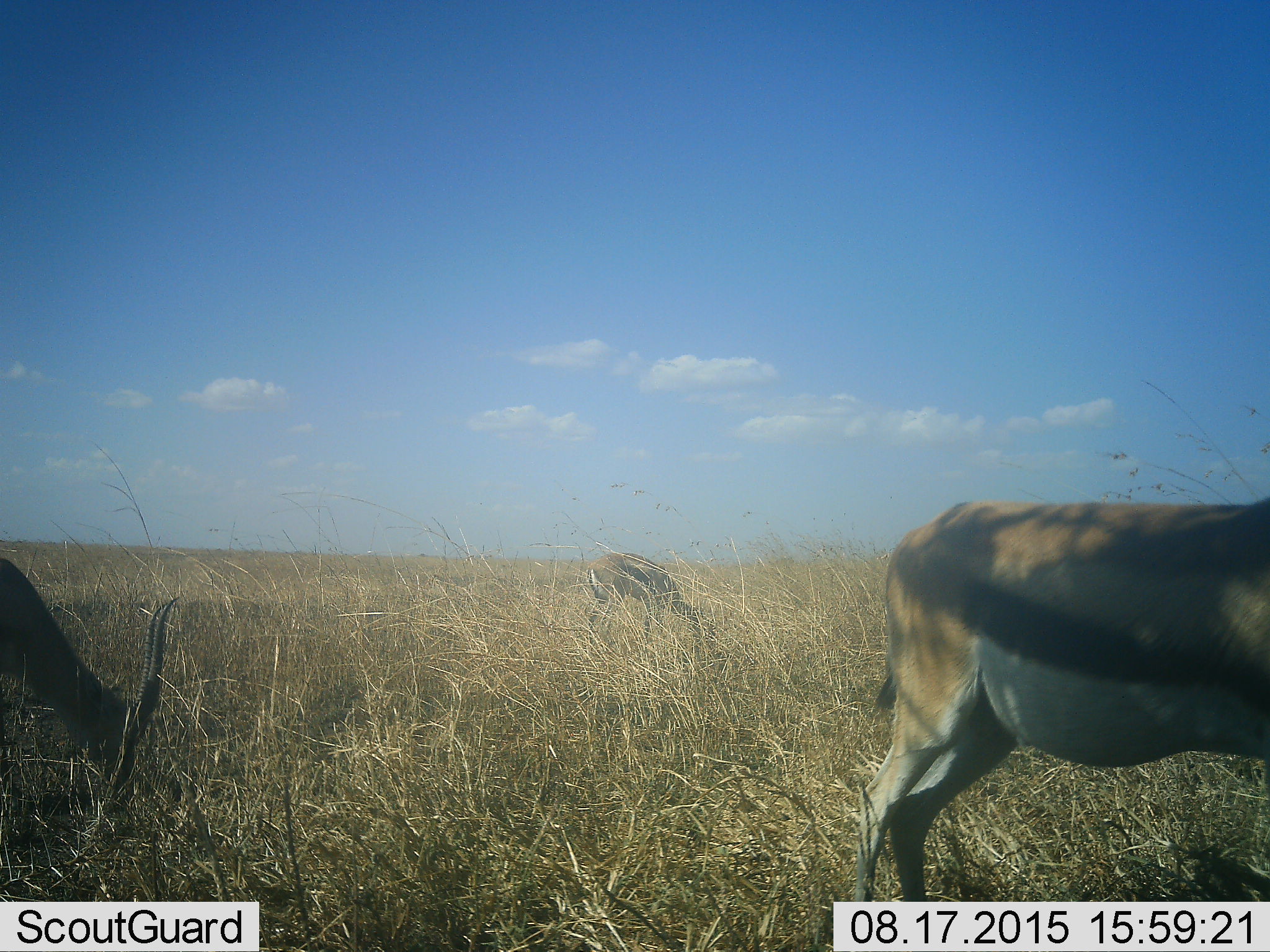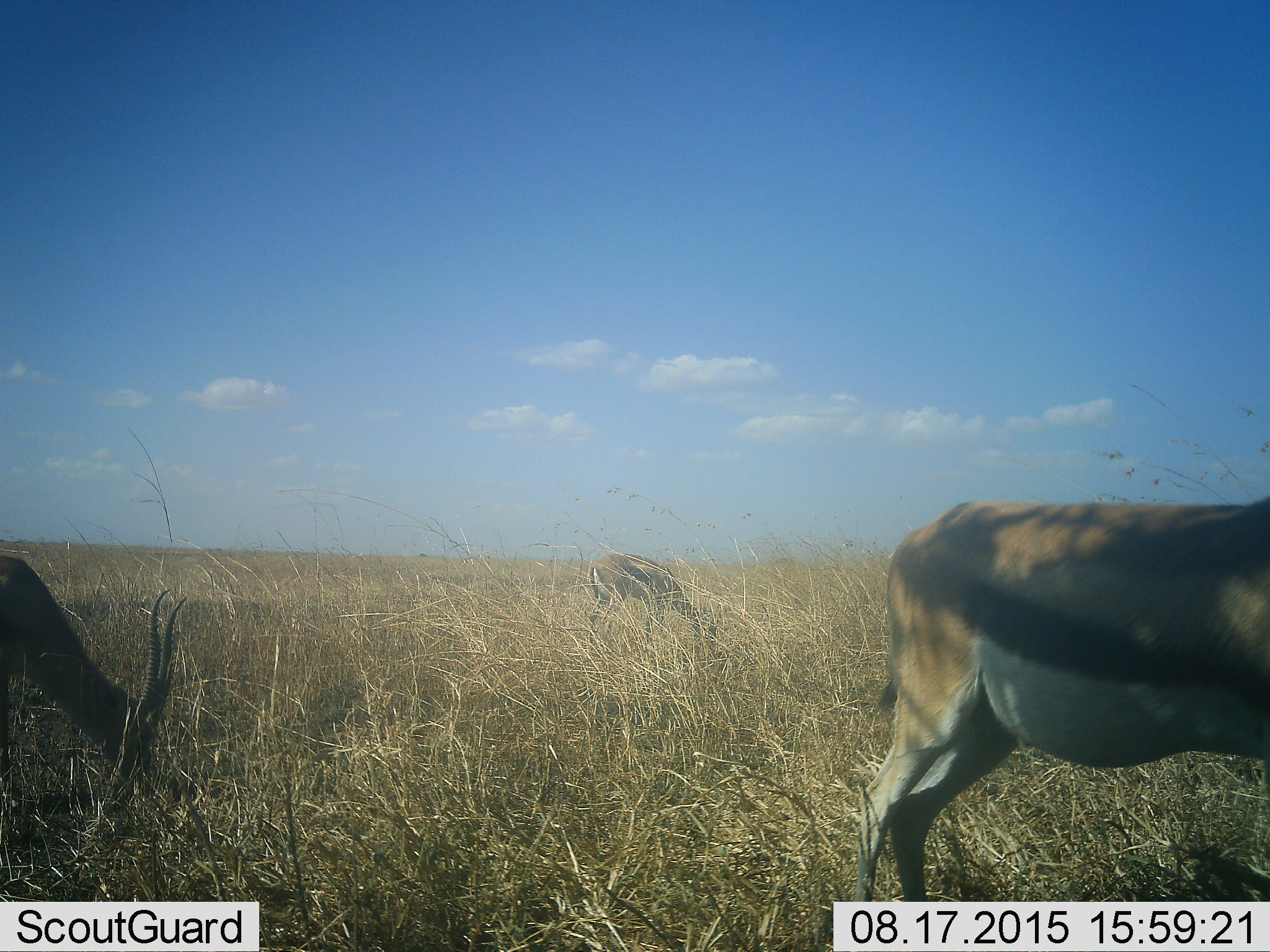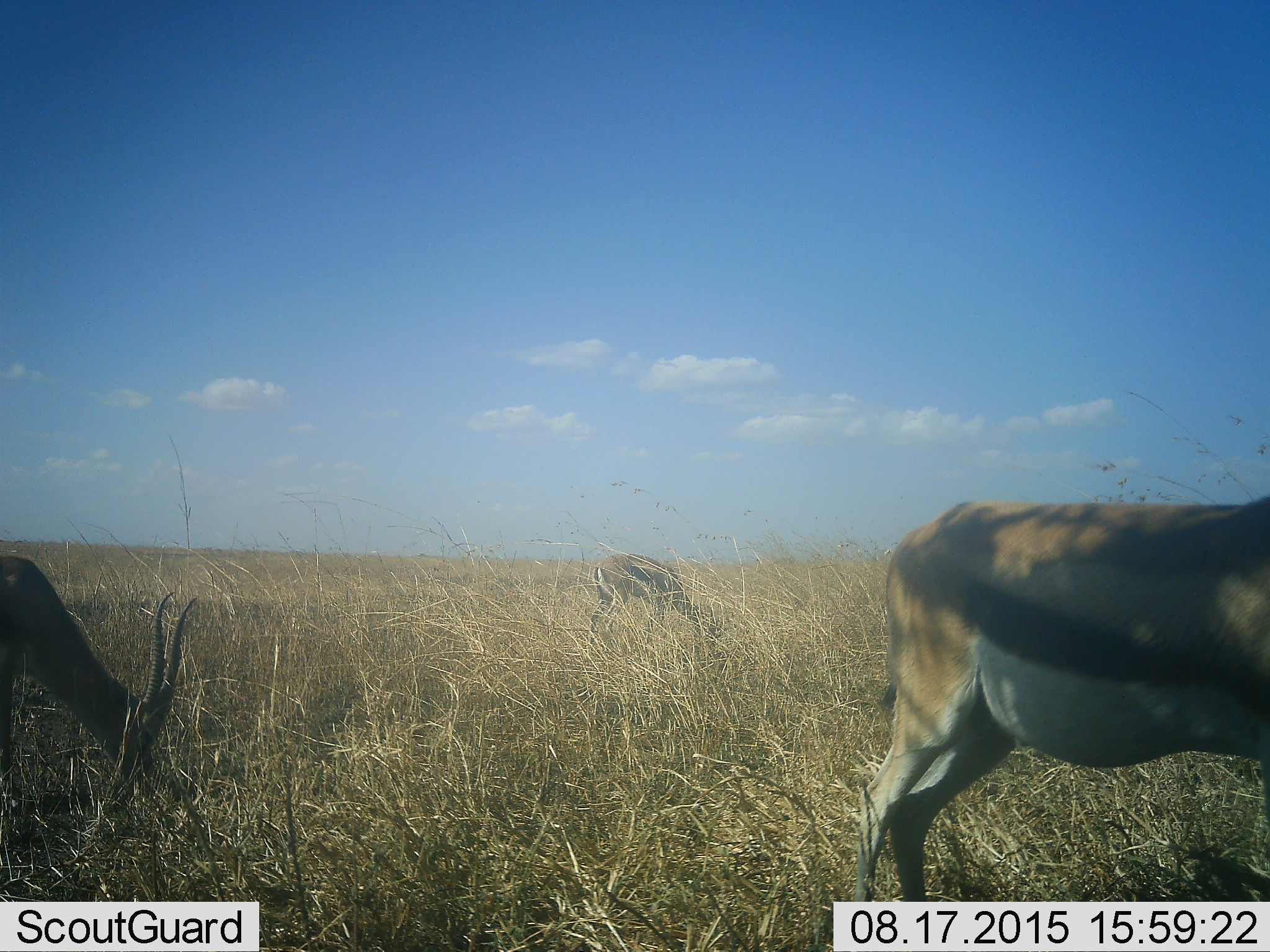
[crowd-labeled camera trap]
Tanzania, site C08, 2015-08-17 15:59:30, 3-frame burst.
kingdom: Animalia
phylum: Chordata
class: Mammalia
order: Artiodactyla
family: Bovidae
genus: Eudorcas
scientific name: Eudorcas thomsonii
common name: thomson's gazelle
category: gazellethomsons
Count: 3.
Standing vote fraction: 27%.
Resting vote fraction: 0%.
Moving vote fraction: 0%.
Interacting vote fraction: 18%.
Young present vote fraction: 0%.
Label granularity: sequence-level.